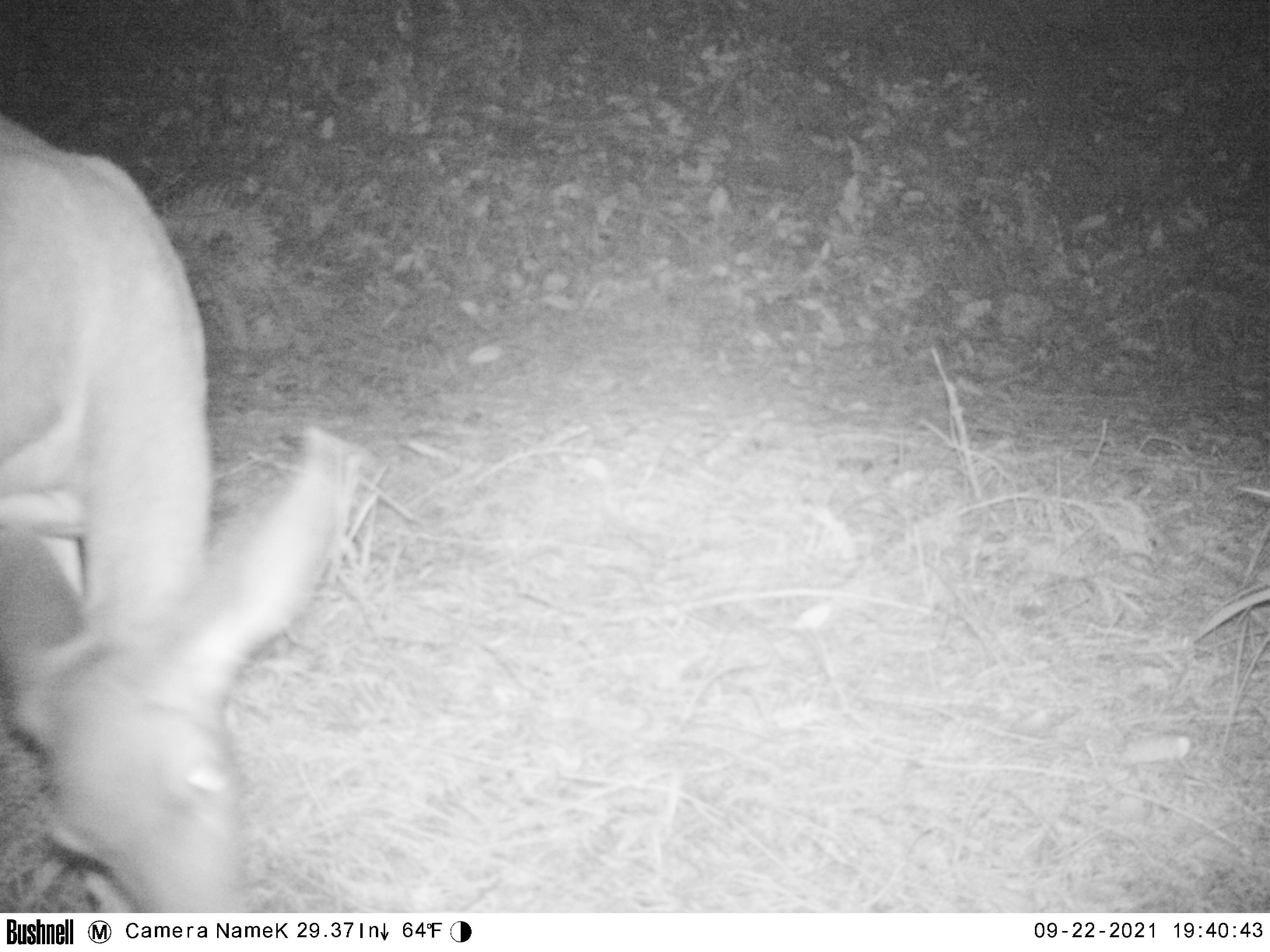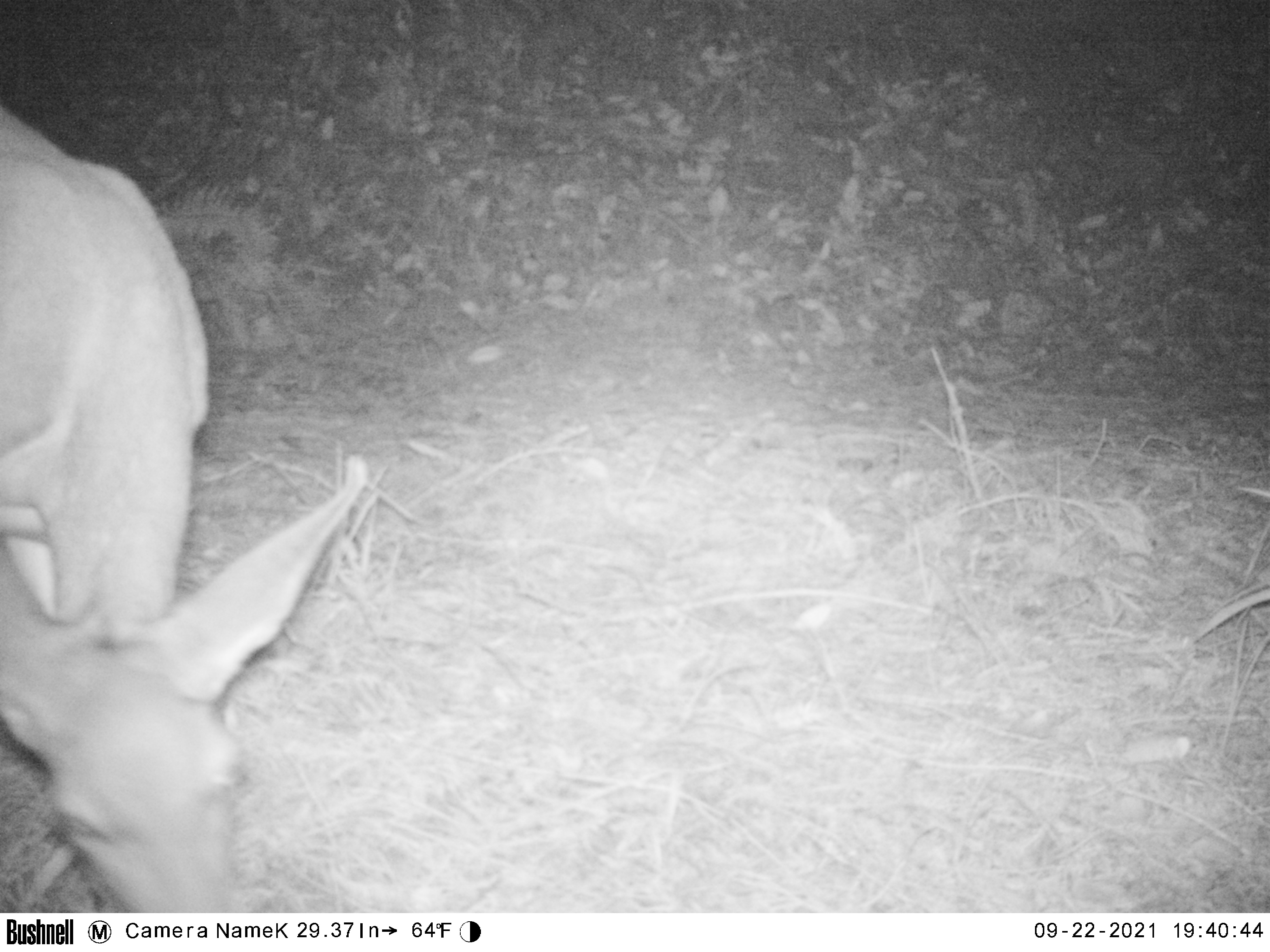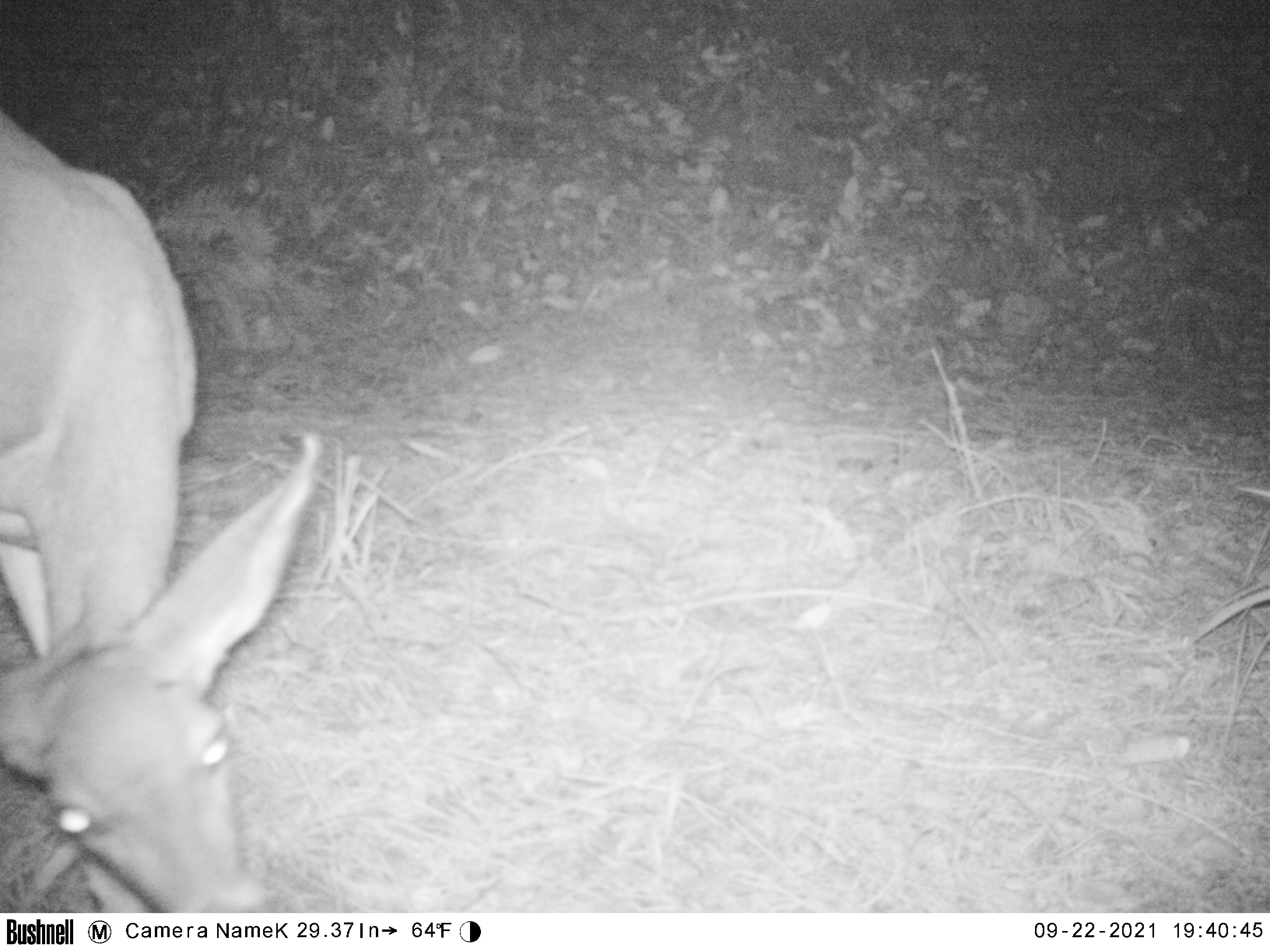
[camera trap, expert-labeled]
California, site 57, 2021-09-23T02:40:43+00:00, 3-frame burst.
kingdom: Animalia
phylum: Chordata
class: Mammalia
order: Artiodactyla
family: Cervidae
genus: Odocoileus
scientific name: Odocoileus hemionus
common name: mule deer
Mule deer (Odocoileus hemionus).